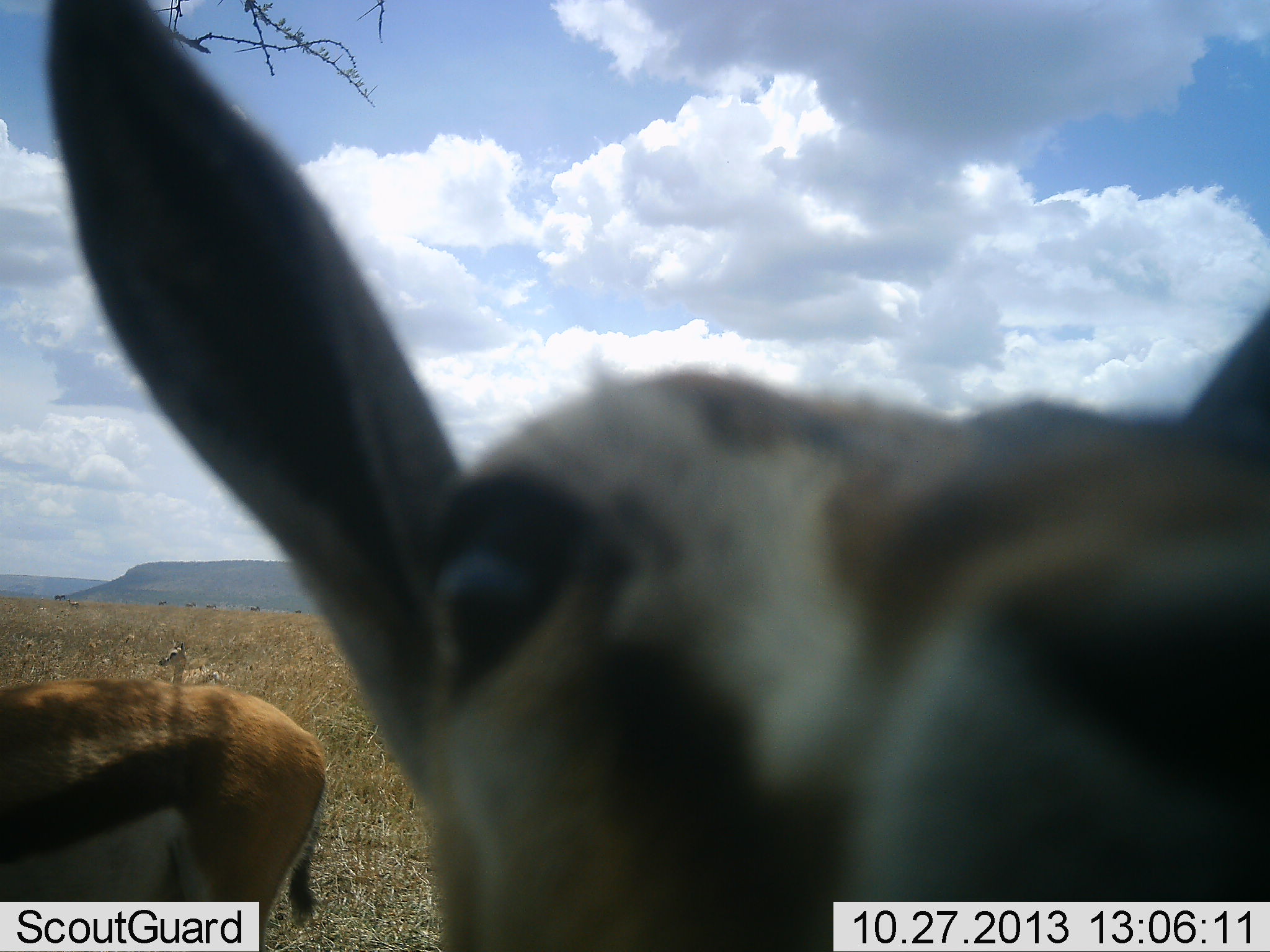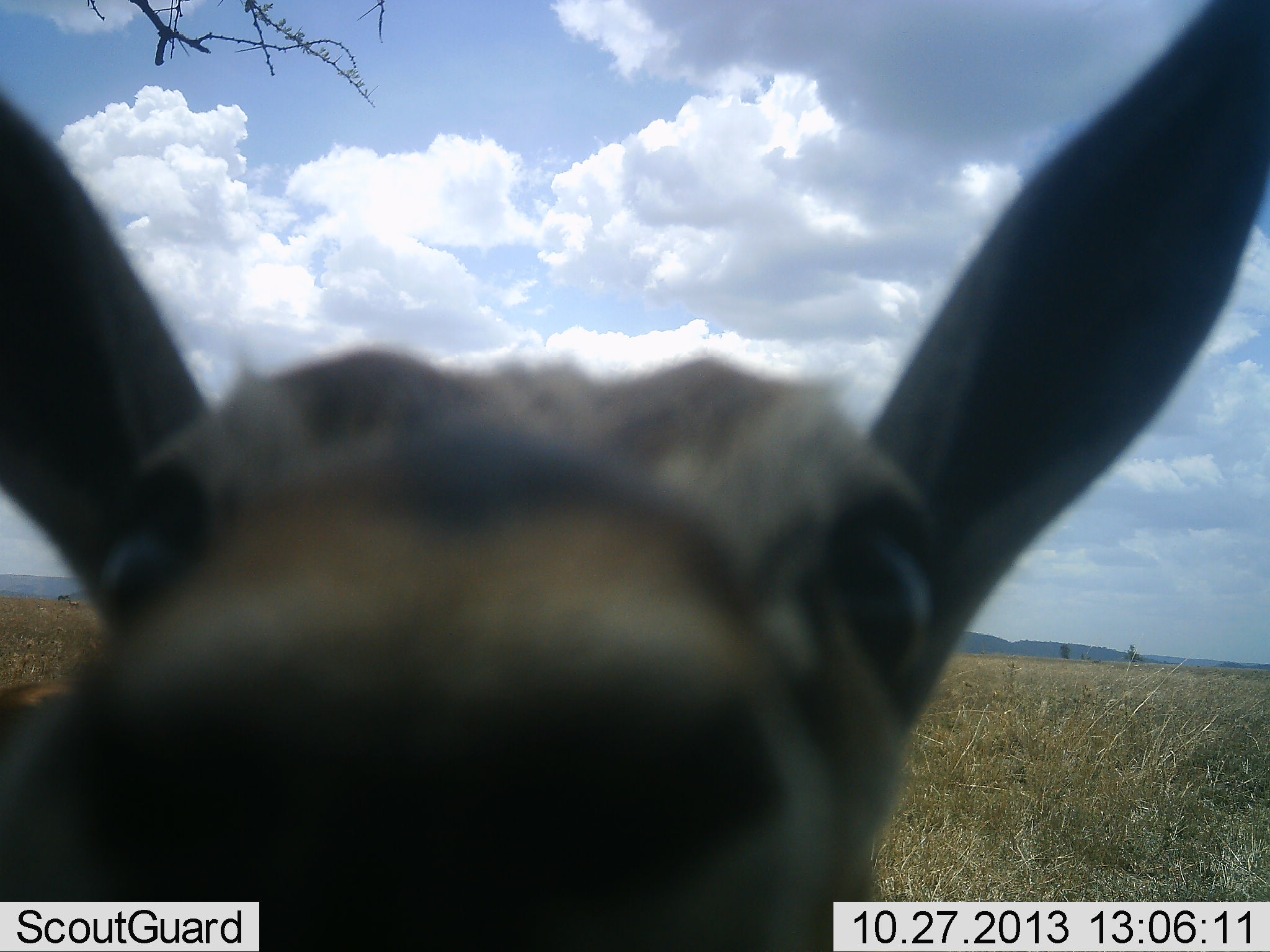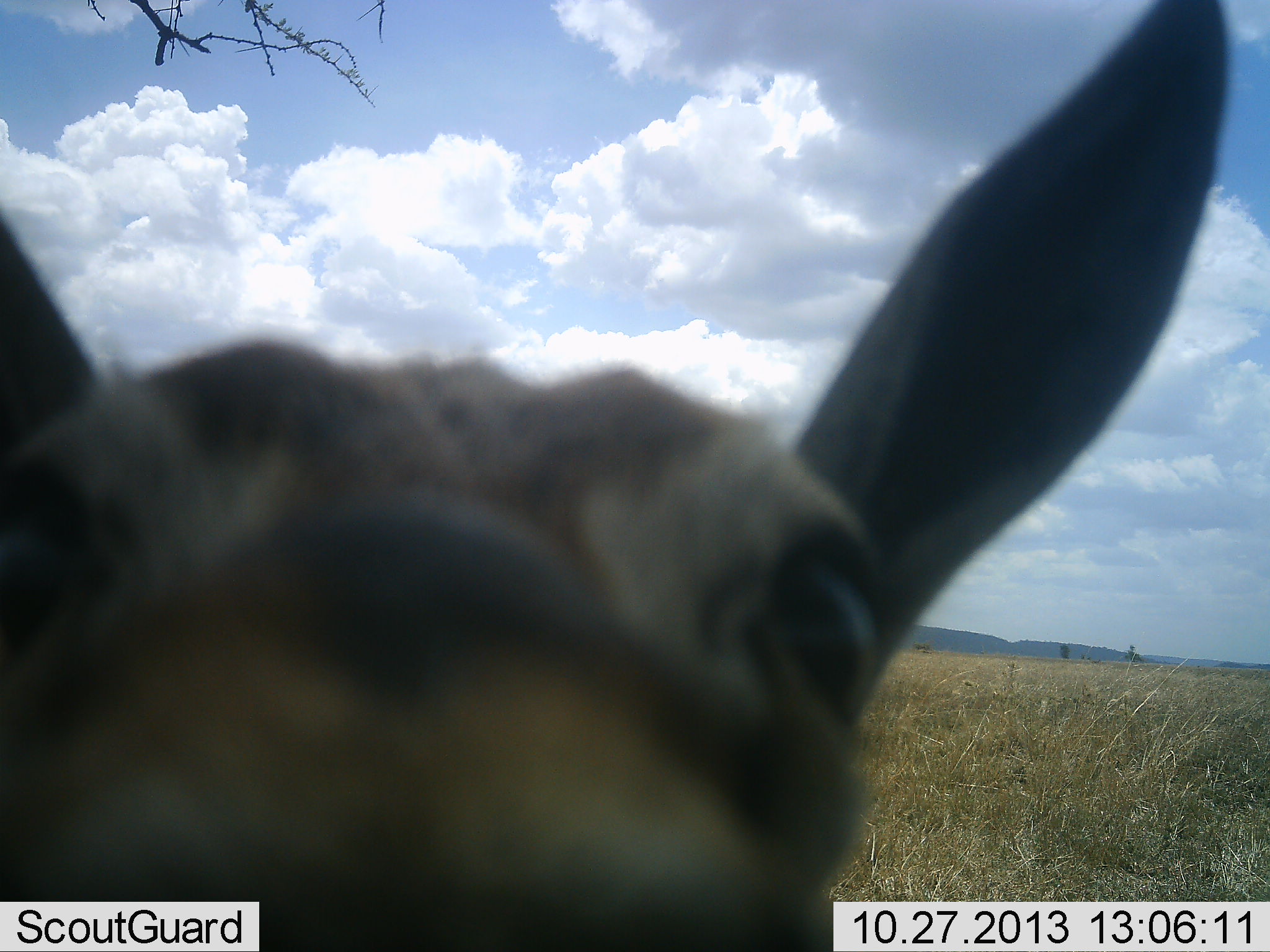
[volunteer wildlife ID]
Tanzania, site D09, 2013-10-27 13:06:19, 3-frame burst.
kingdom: Animalia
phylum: Chordata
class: Mammalia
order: Artiodactyla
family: Bovidae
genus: Eudorcas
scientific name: Eudorcas thomsonii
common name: thomson's gazelle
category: gazellethomsons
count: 2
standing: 90%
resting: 20%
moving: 0%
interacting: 20%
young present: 10%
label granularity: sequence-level